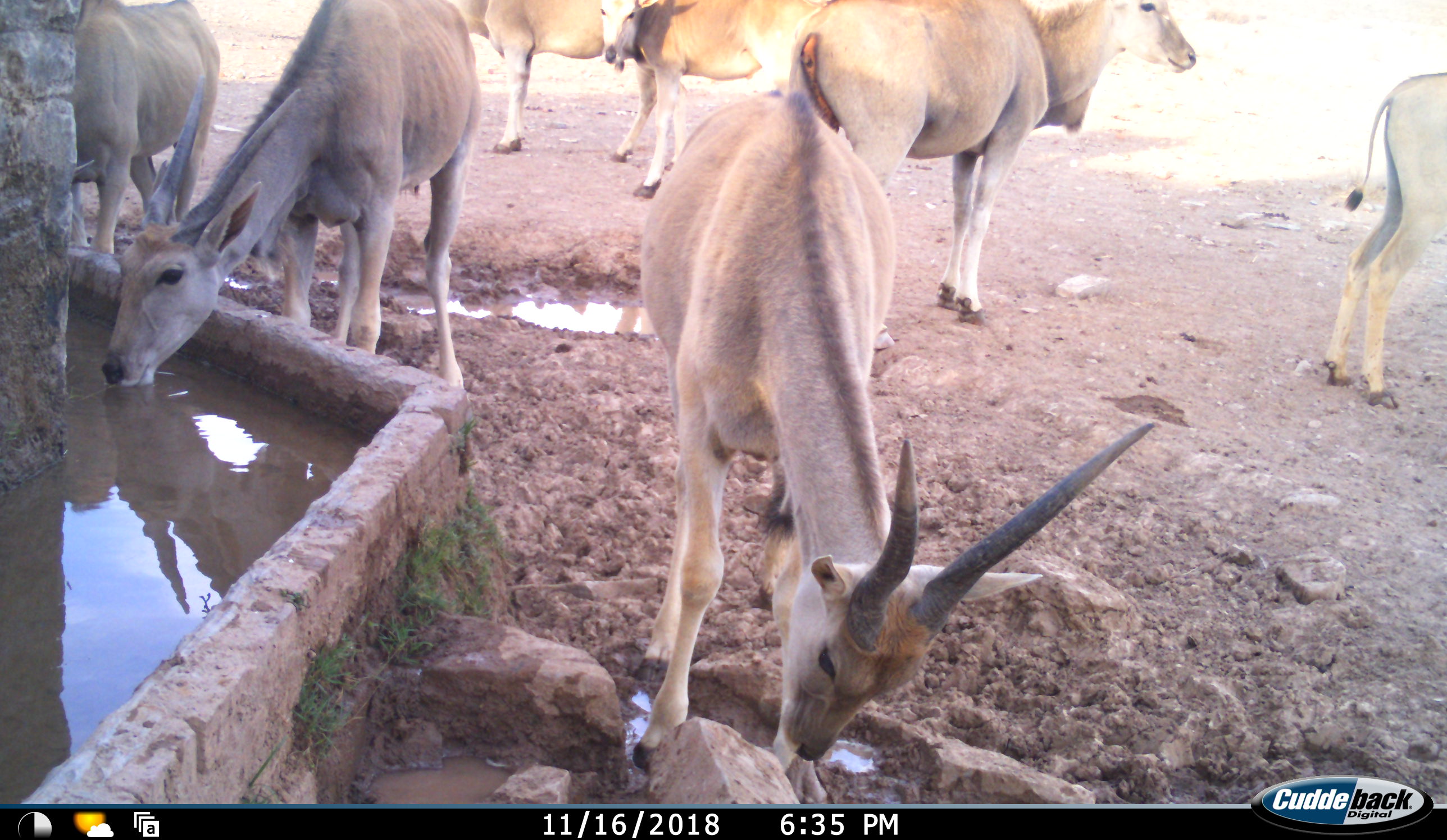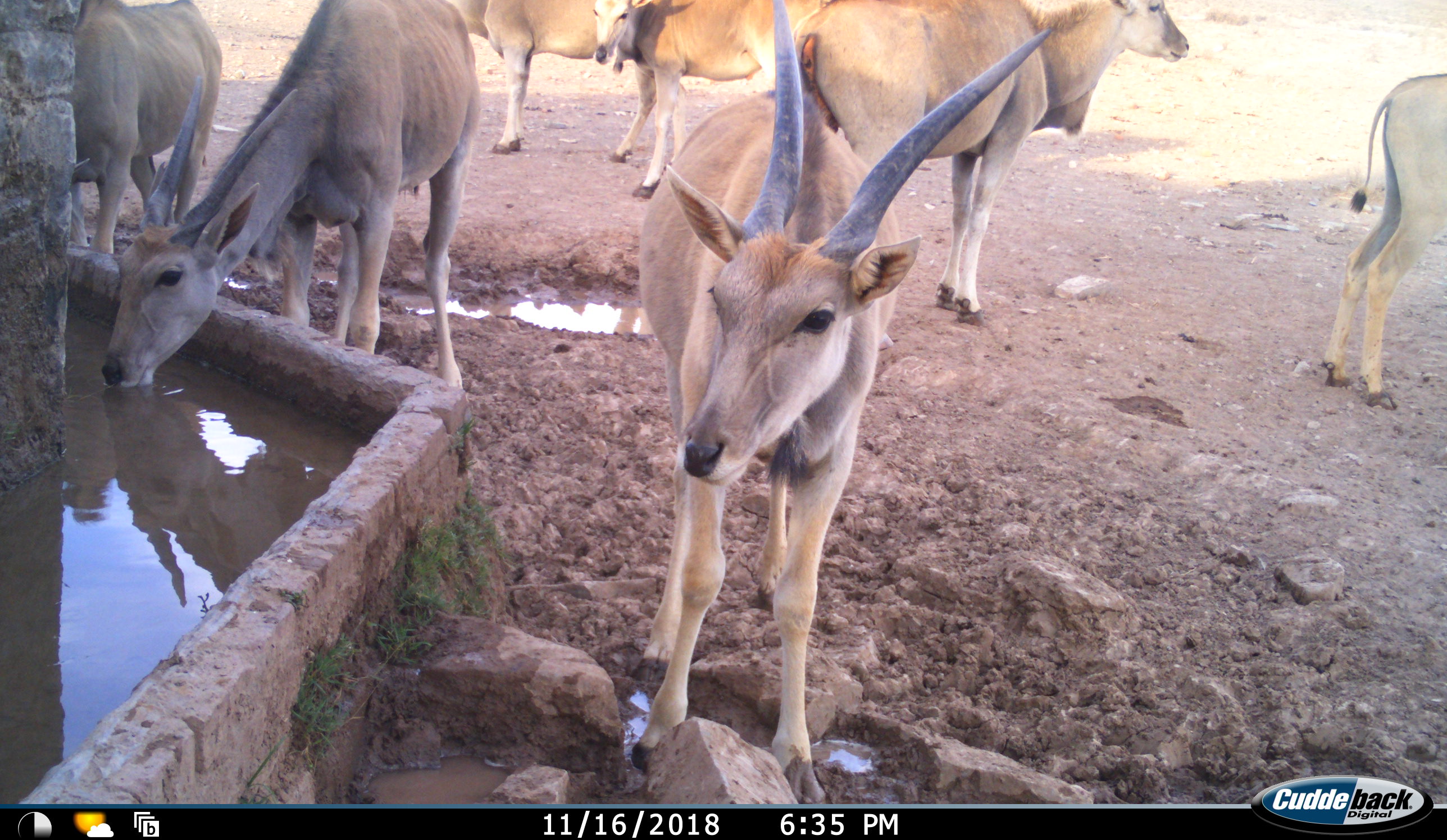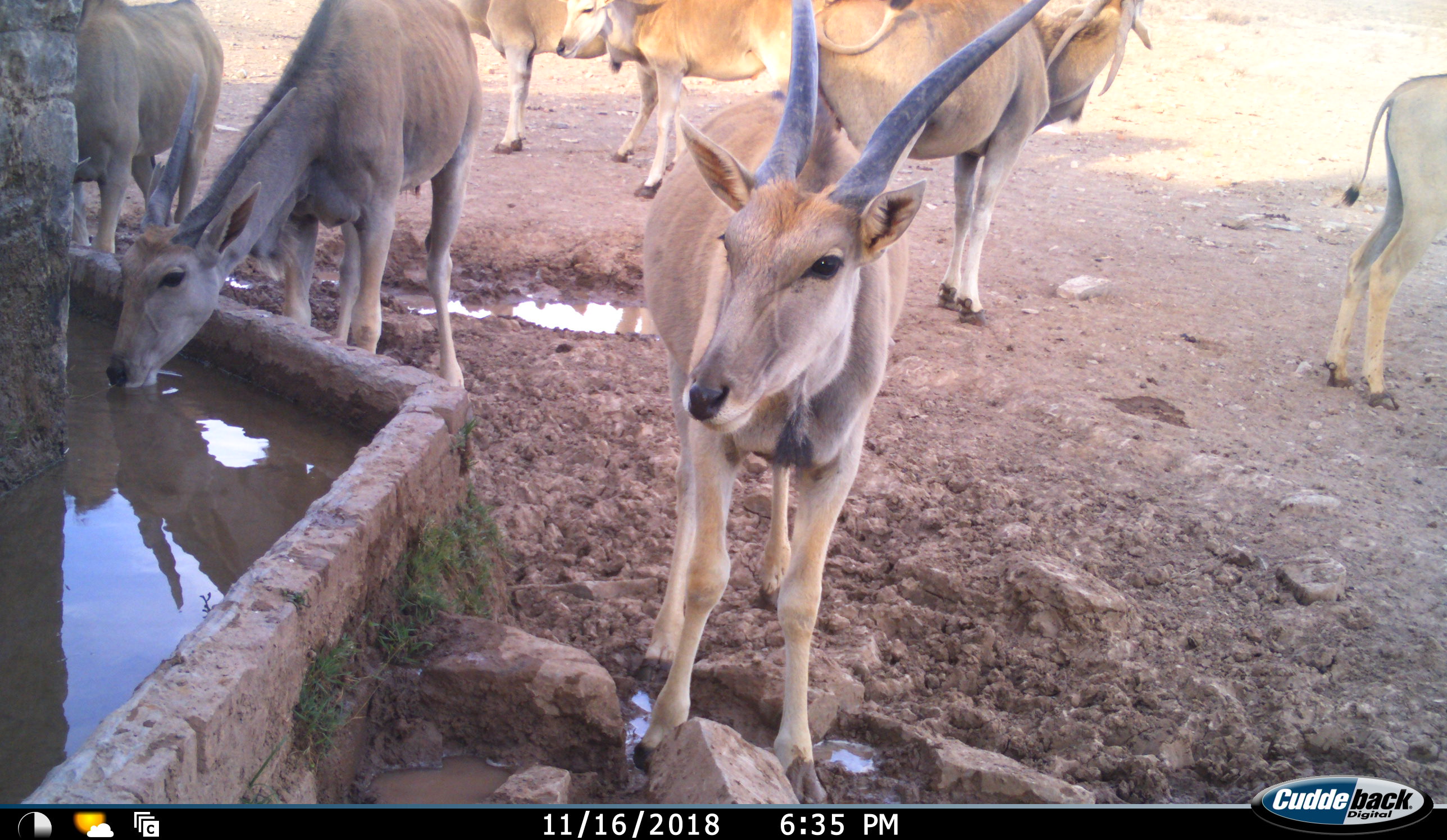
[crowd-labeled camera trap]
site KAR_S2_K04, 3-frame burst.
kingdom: Animalia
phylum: Chordata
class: Mammalia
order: Artiodactyla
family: Bovidae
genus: Tragelaphus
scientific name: Tragelaphus oryx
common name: eland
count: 7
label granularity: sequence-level